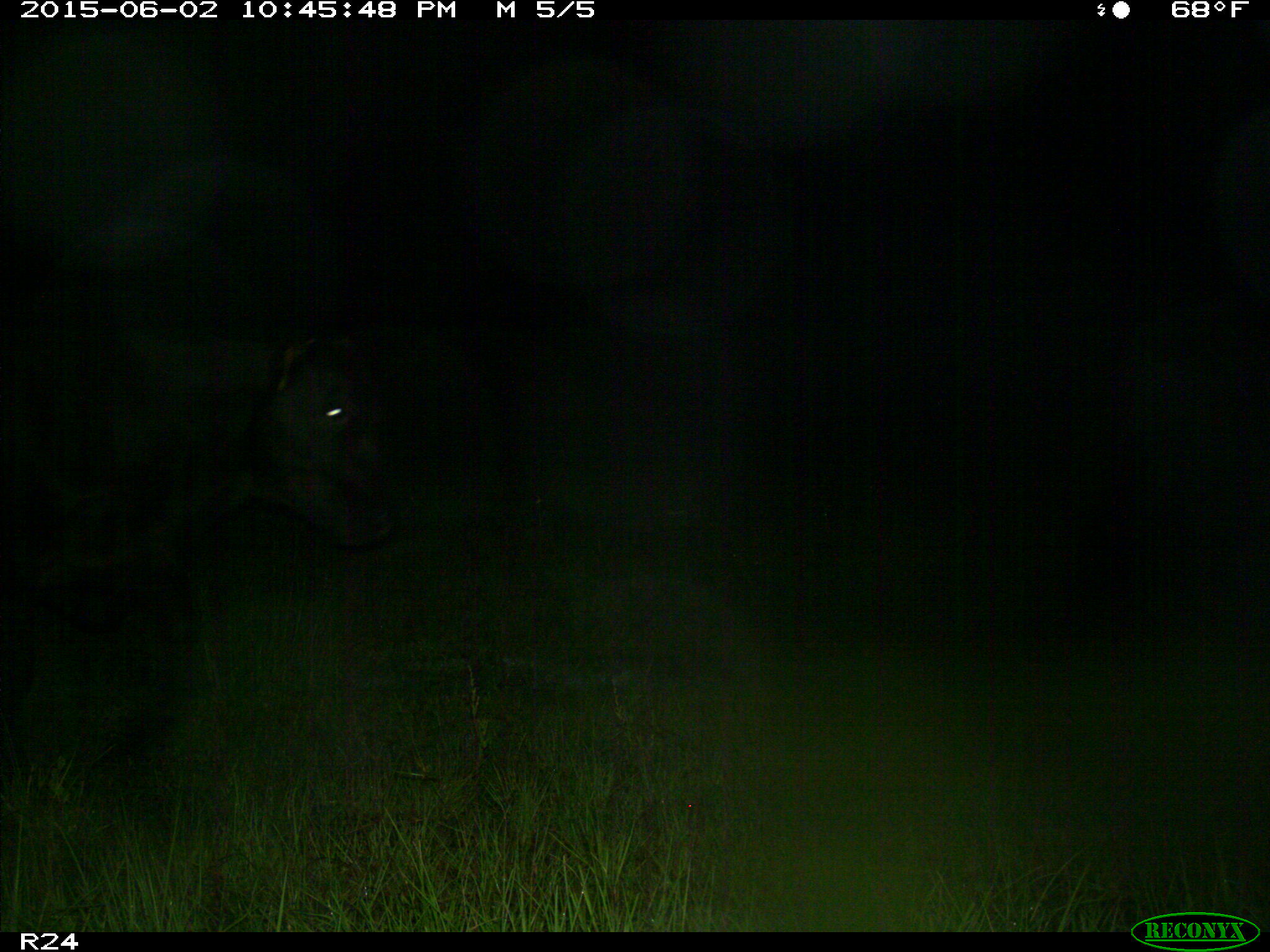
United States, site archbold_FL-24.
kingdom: Animalia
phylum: Chordata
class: Mammalia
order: Artiodactyla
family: Bovidae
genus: Bos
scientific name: Bos taurus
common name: domestic cow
Bos taurus (domestic cow).